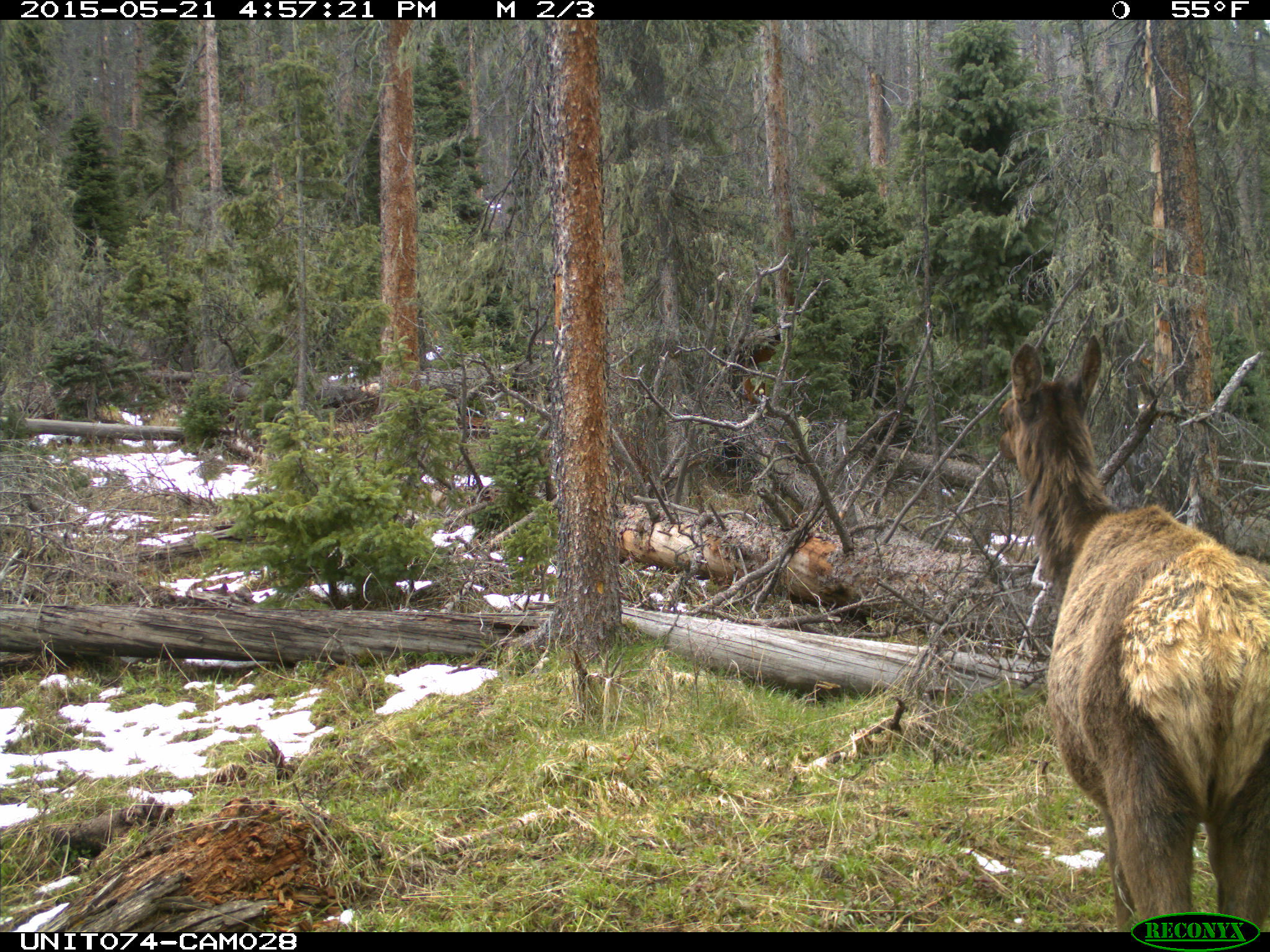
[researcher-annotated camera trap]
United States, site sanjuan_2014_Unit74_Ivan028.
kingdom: Animalia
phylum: Chordata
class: Mammalia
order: Artiodactyla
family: Cervidae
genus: Cervus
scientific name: Cervus elaphus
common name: red deer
Cervus elaphus (red deer).